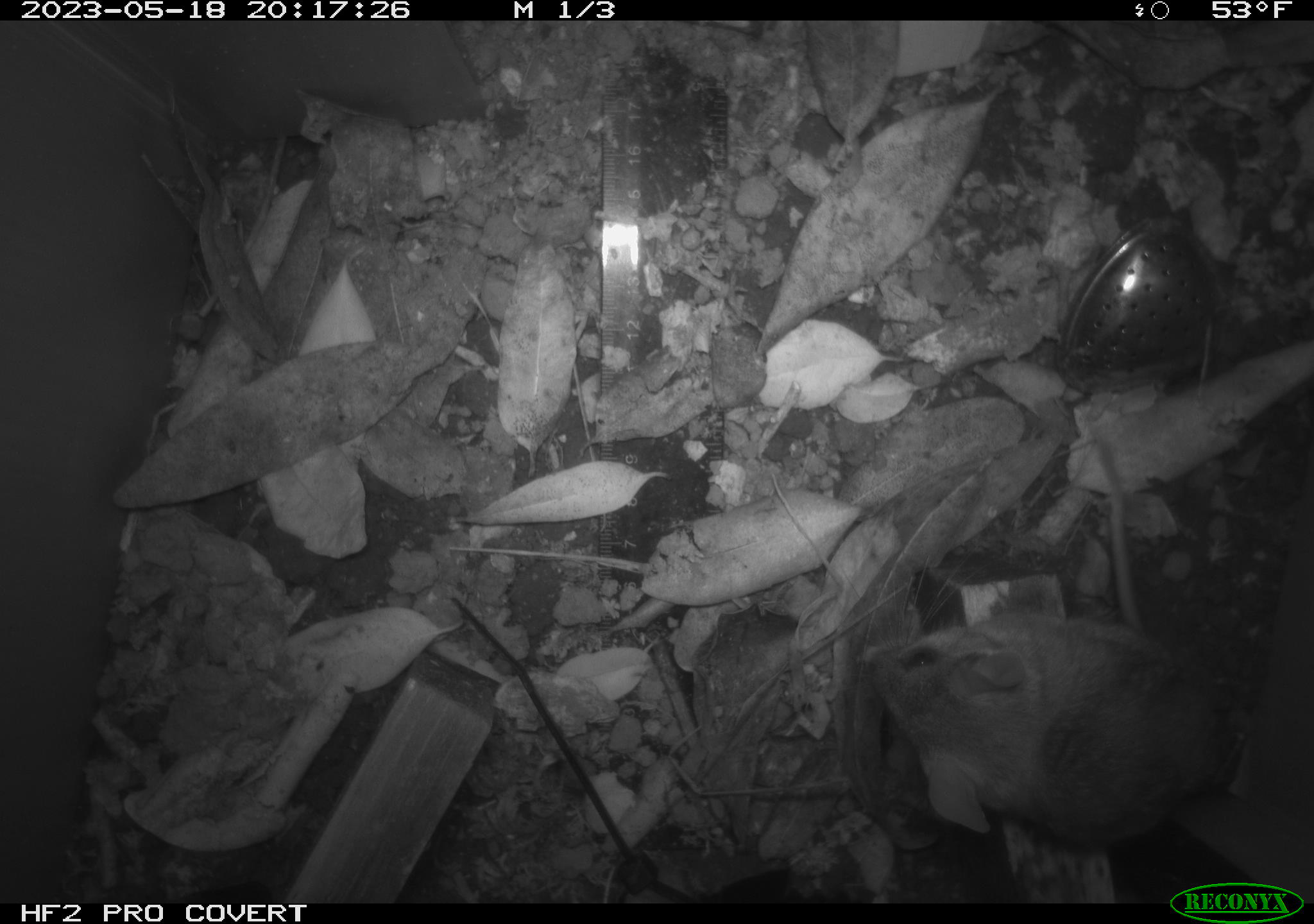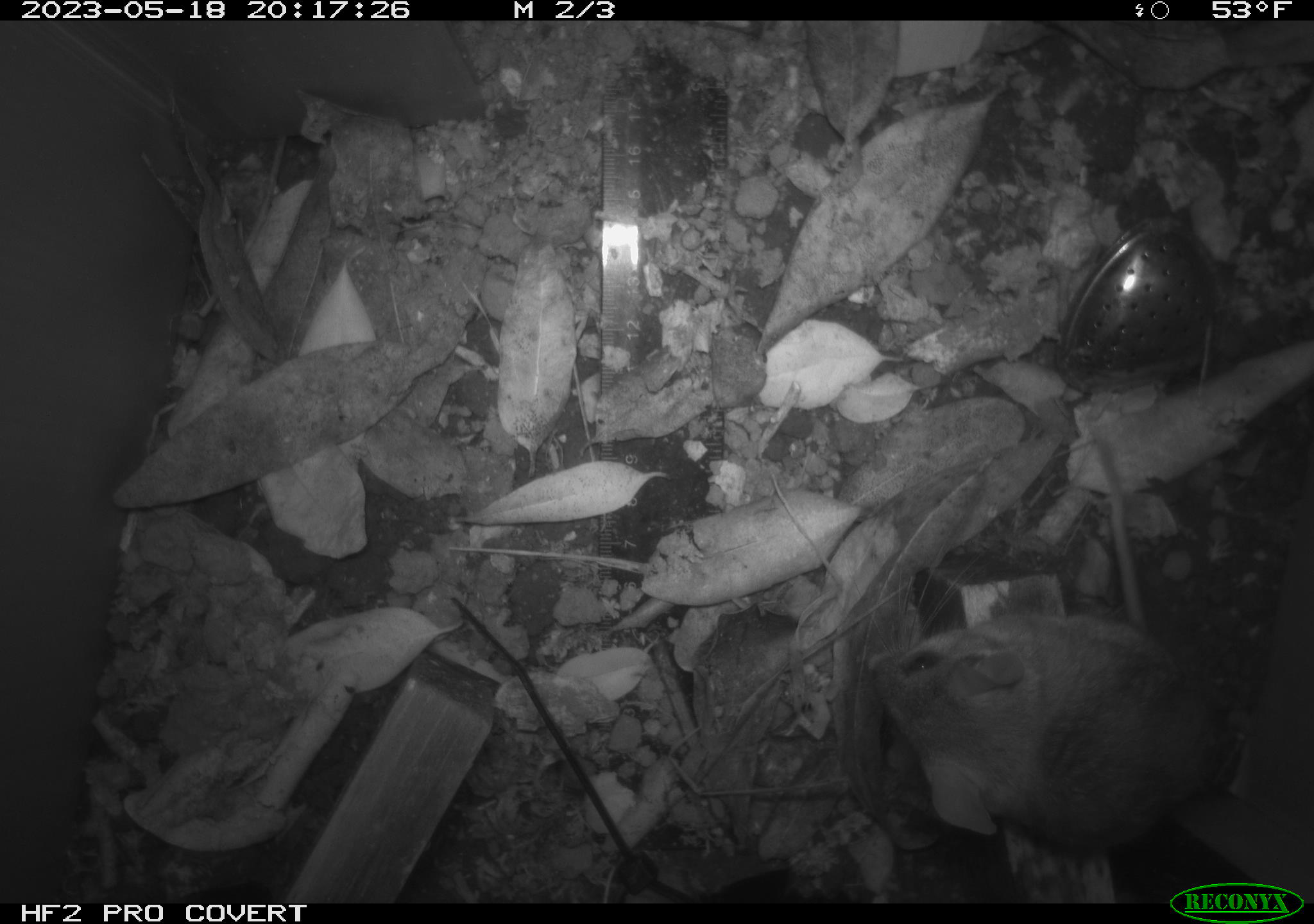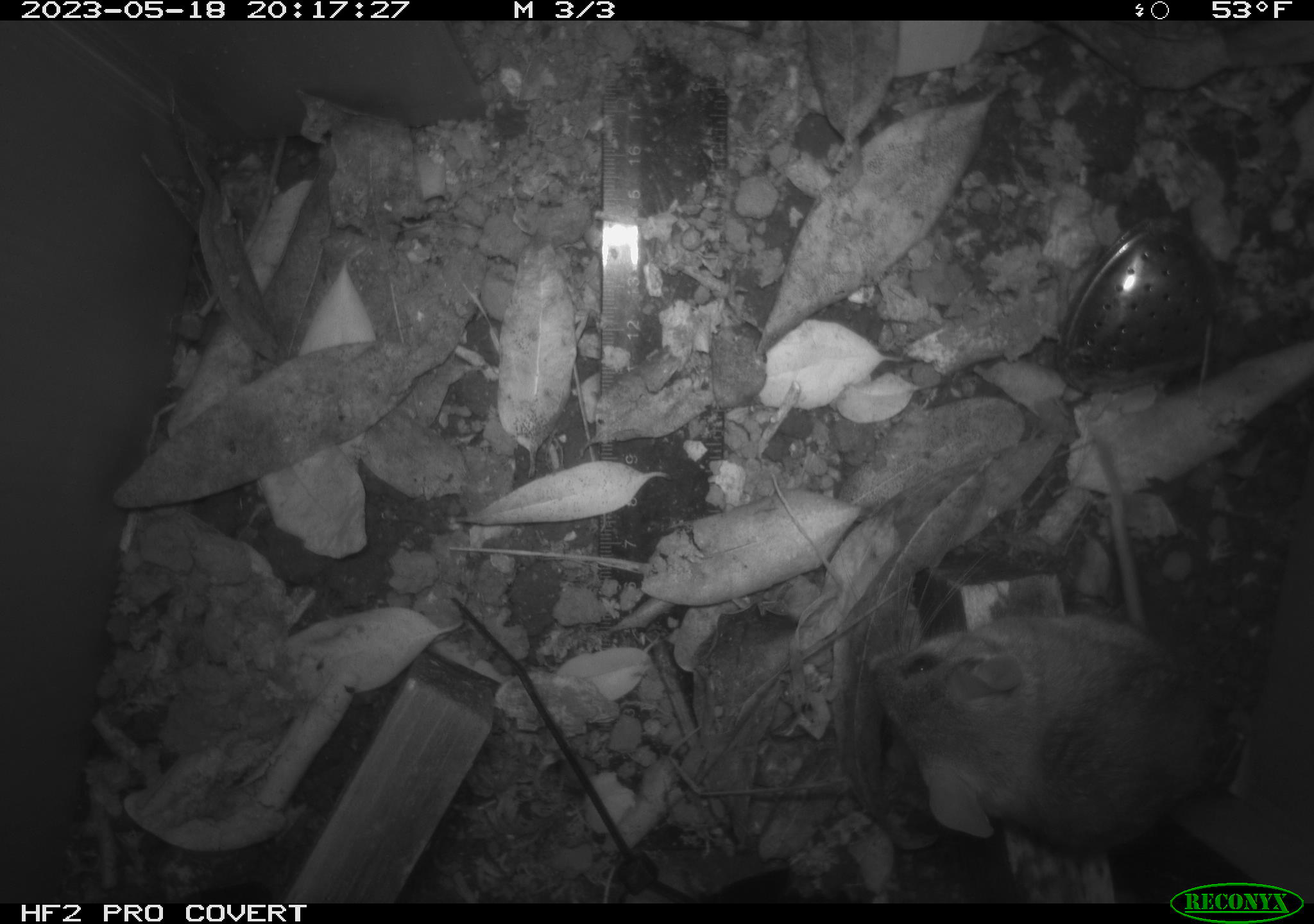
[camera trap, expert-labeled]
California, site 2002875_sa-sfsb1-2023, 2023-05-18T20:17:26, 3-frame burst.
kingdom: Animalia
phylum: Chordata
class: Mammalia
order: Rodentia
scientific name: Rodentia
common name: mouse species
Mouse species (Rodentia).